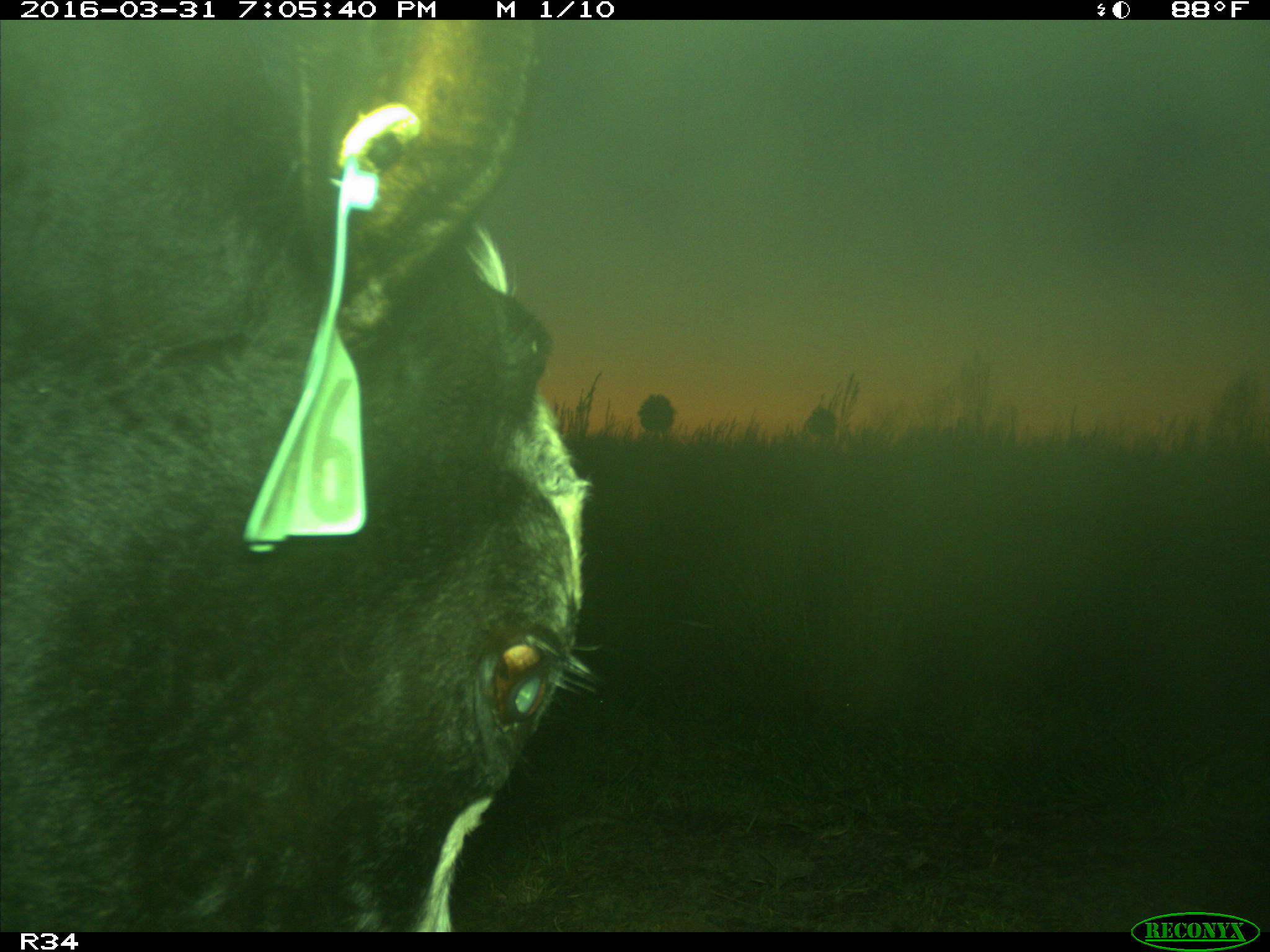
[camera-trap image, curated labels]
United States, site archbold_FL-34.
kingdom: Animalia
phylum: Chordata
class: Mammalia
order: Artiodactyla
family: Bovidae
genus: Bos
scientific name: Bos taurus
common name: domestic cow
Bos taurus (domestic cow).